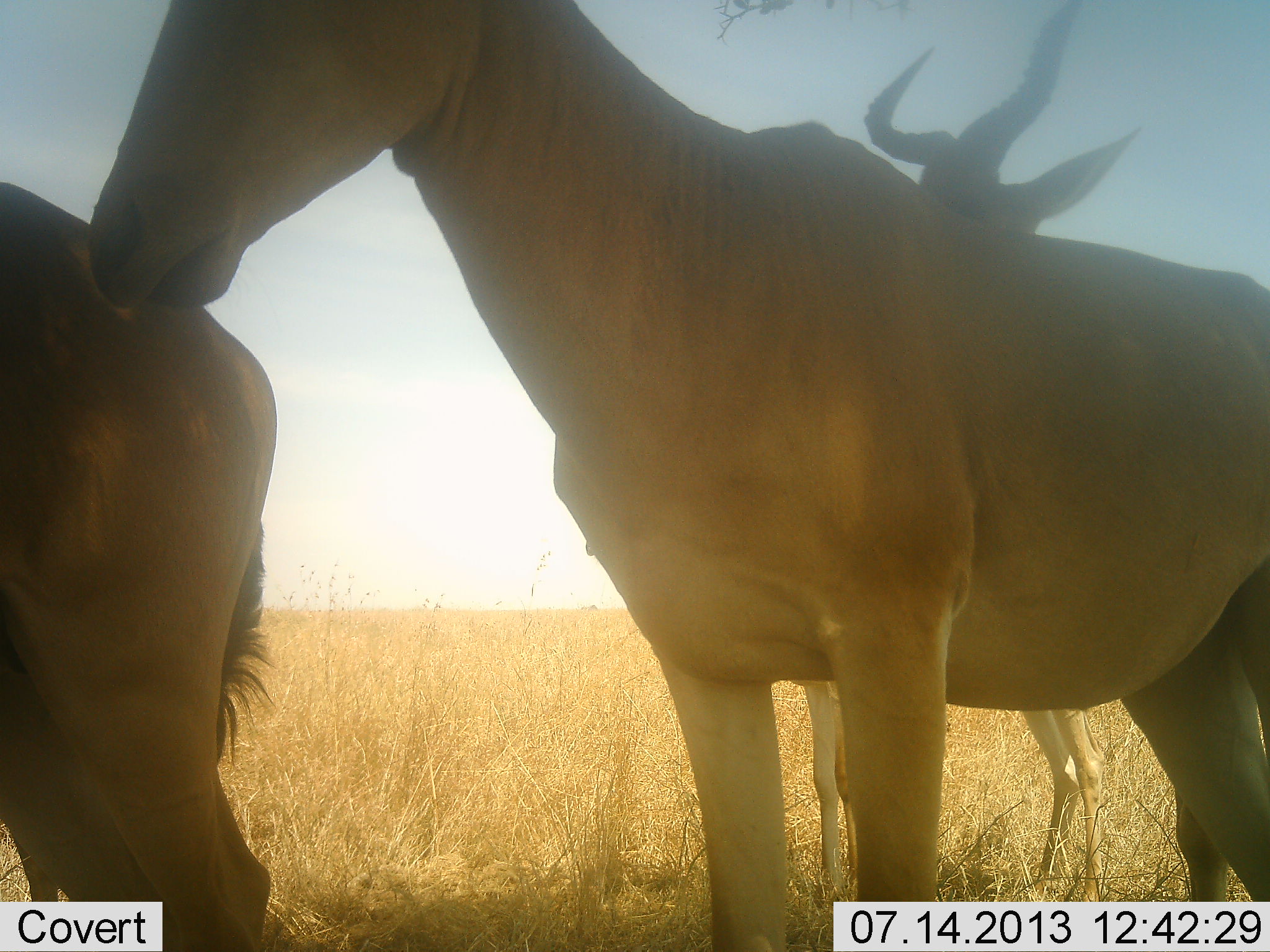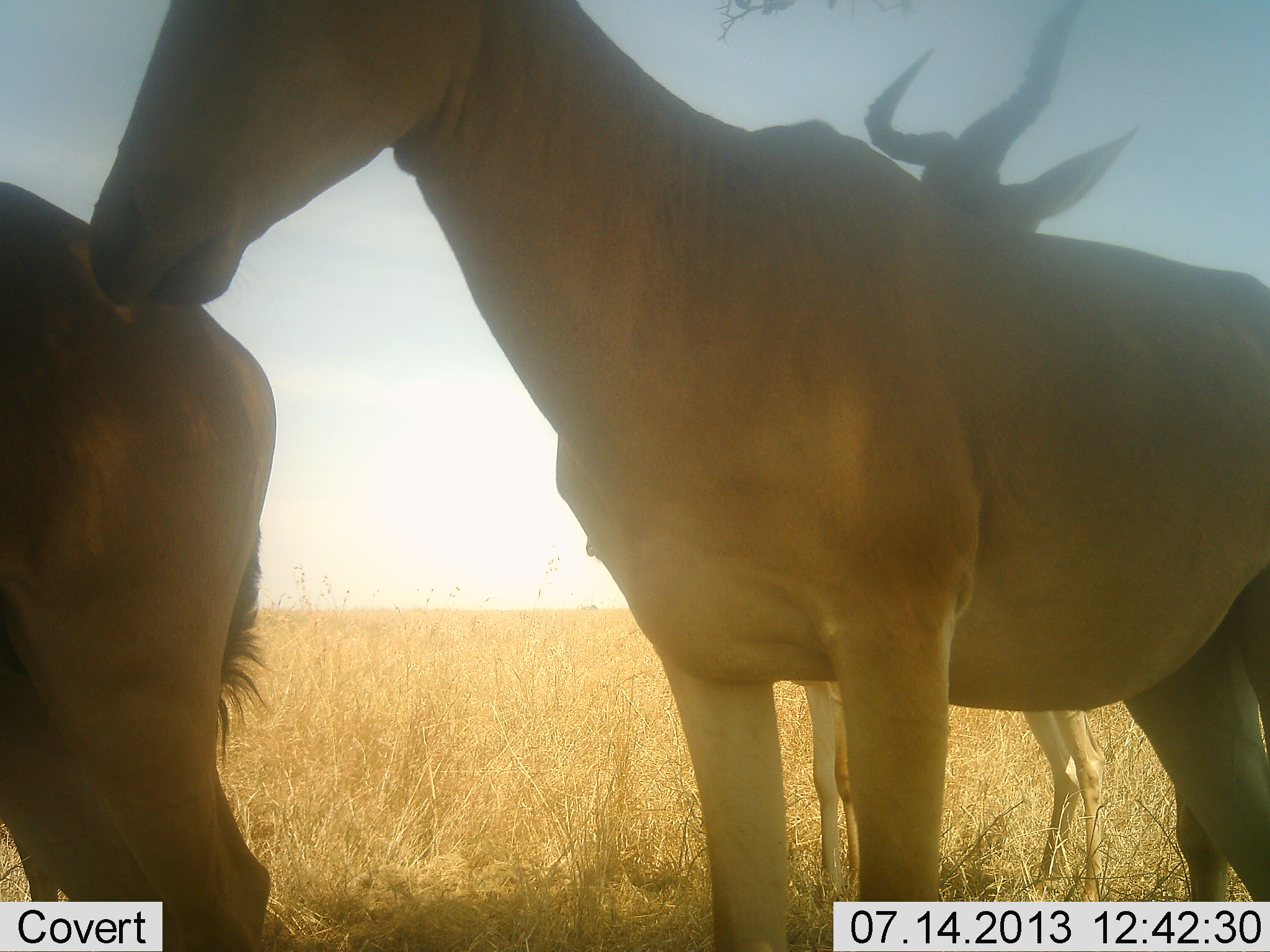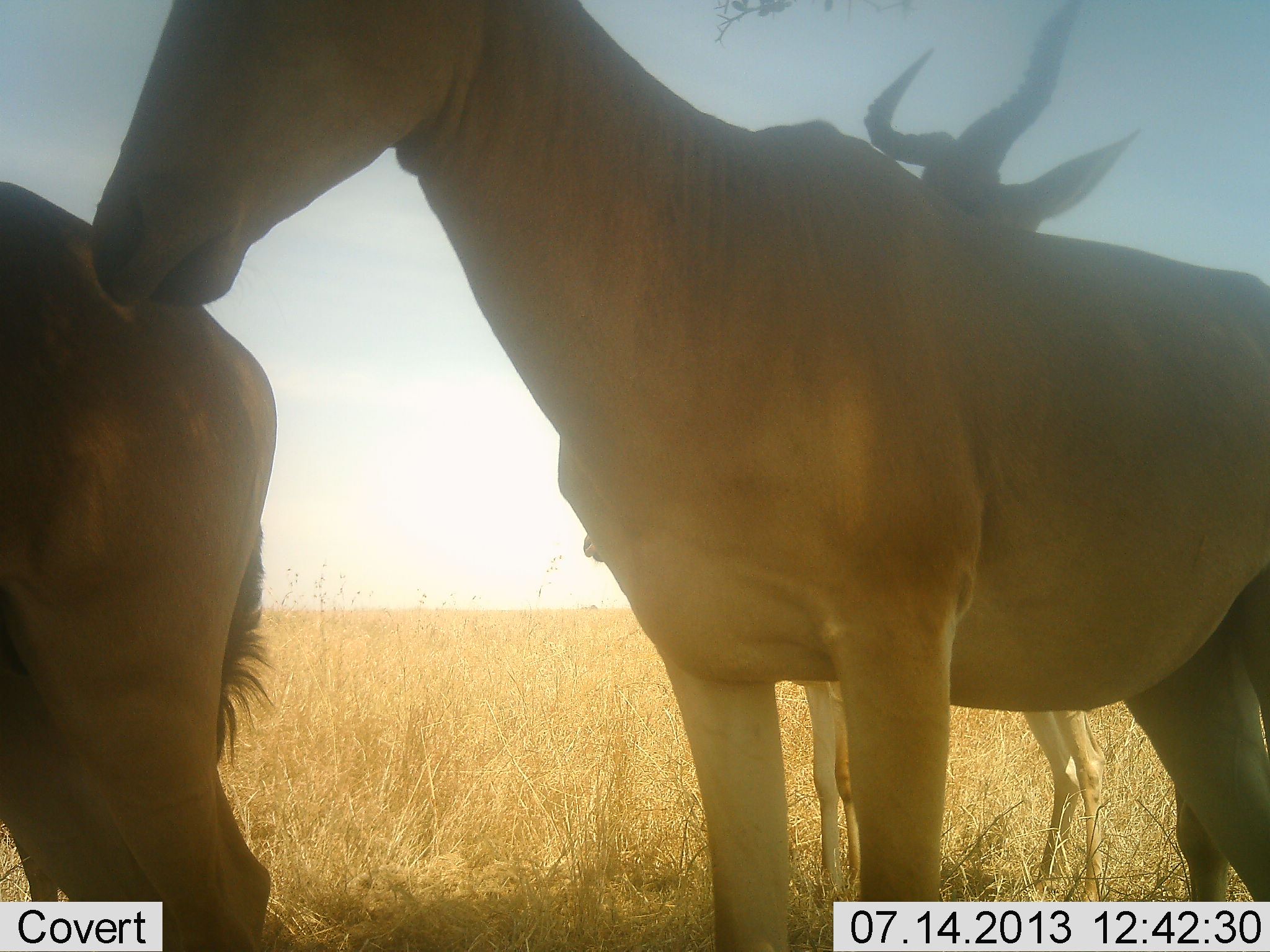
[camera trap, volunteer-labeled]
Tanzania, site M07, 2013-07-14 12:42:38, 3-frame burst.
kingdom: Animalia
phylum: Chordata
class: Mammalia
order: Artiodactyla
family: Bovidae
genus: Alcelaphus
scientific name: Alcelaphus buselaphus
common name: hartebeest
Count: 3.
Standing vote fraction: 96%.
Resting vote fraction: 0%.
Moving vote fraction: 4%.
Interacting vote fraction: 0%.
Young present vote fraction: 19%.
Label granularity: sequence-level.